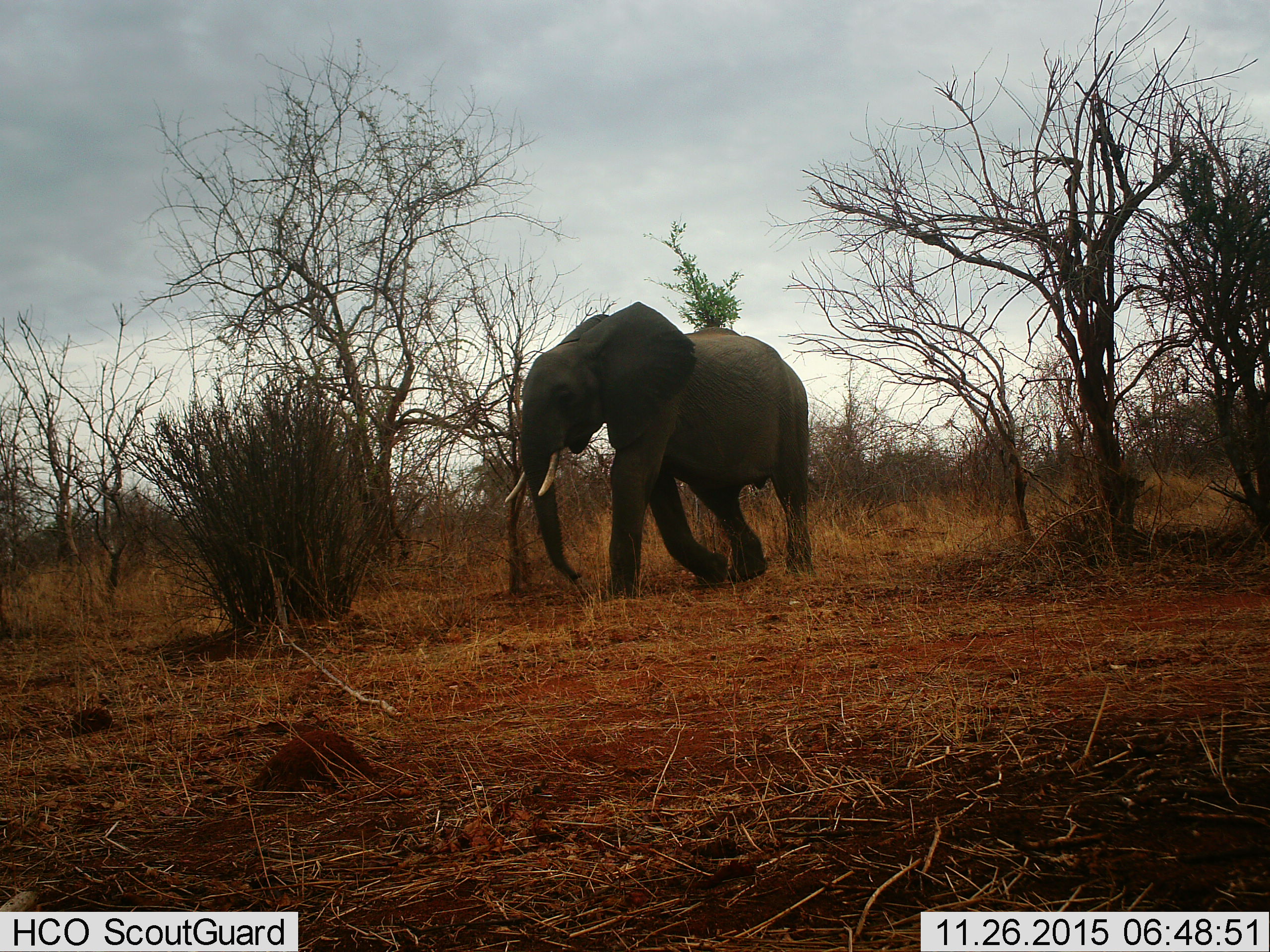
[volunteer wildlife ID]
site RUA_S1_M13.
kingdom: Animalia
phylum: Chordata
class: Mammalia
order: Proboscidea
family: Elephantidae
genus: Loxodonta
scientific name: Loxodonta africana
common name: african bush elephant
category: elephant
Elephant (african bush elephant) (Loxodonta africana), count 1. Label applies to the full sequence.